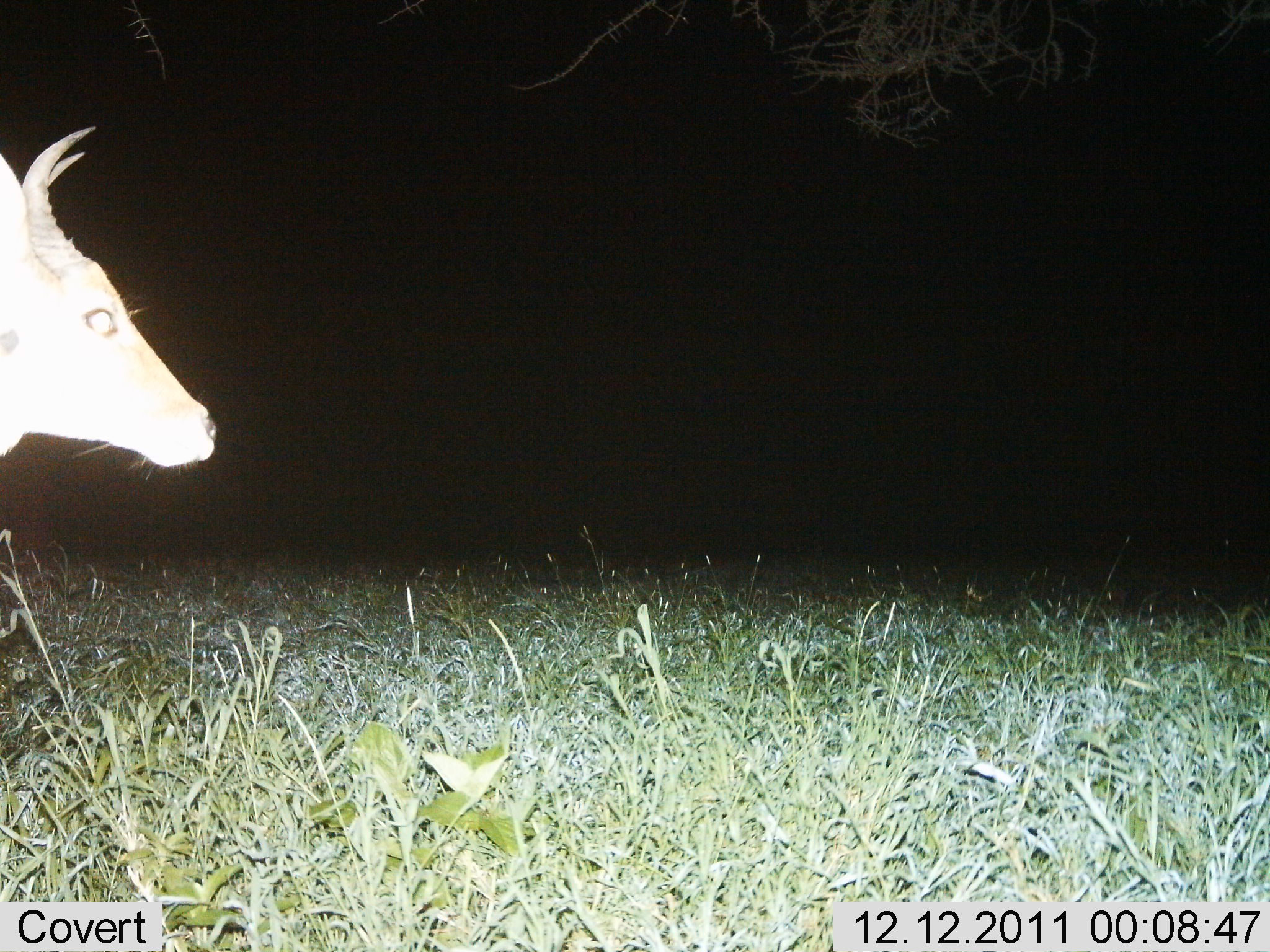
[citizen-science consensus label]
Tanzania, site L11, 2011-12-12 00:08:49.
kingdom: Animalia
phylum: Chordata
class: Mammalia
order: Artiodactyla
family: Bovidae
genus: Redunca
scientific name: Redunca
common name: reedbuck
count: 1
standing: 77%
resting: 0%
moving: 23%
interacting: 0%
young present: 0%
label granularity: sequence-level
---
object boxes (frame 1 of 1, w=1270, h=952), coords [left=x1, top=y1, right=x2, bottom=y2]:
animal: [left=1, top=127, right=218, bottom=467]